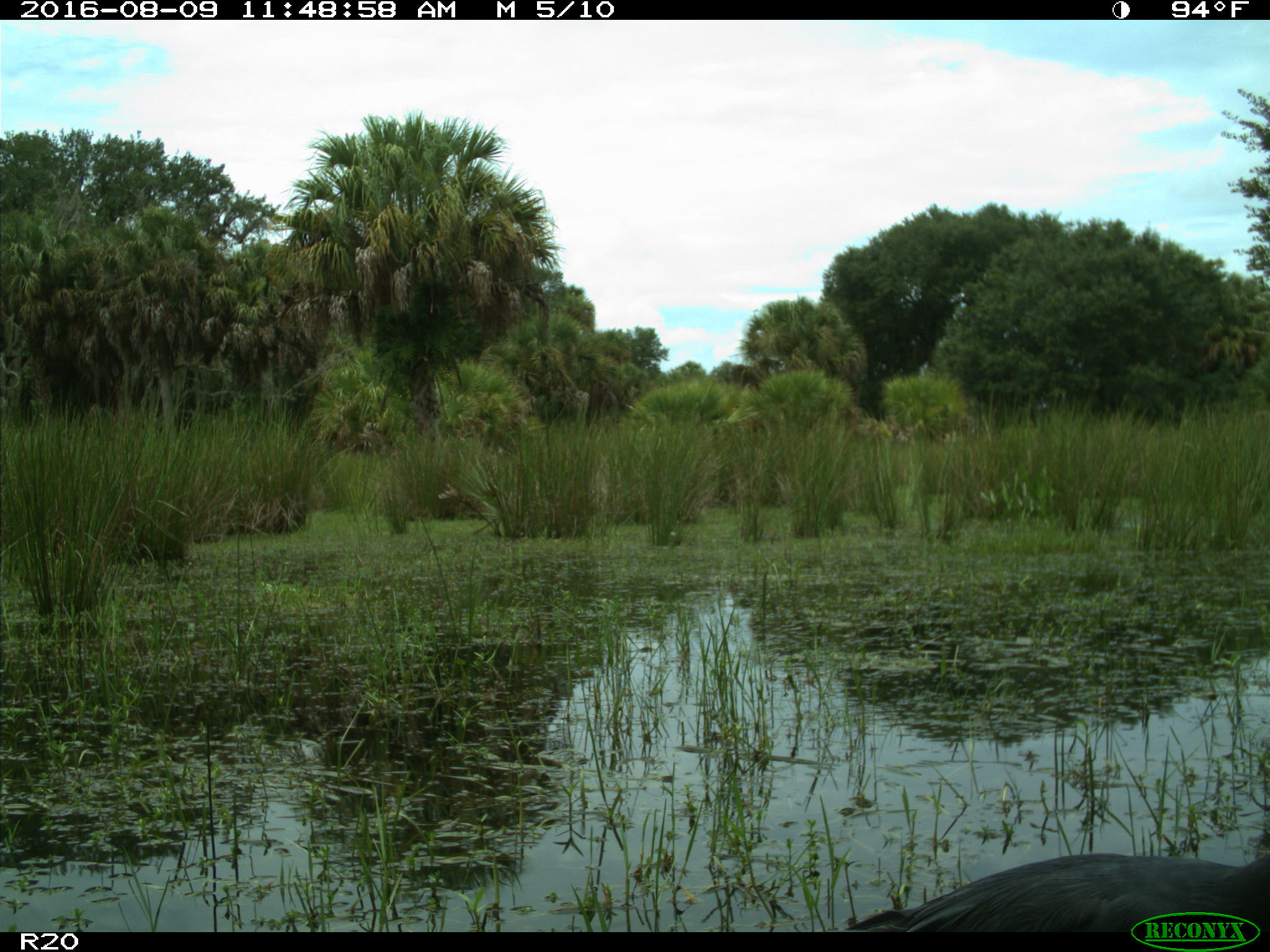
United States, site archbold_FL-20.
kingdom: Animalia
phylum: Chordata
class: Aves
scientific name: Aves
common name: birds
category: unidentified bird